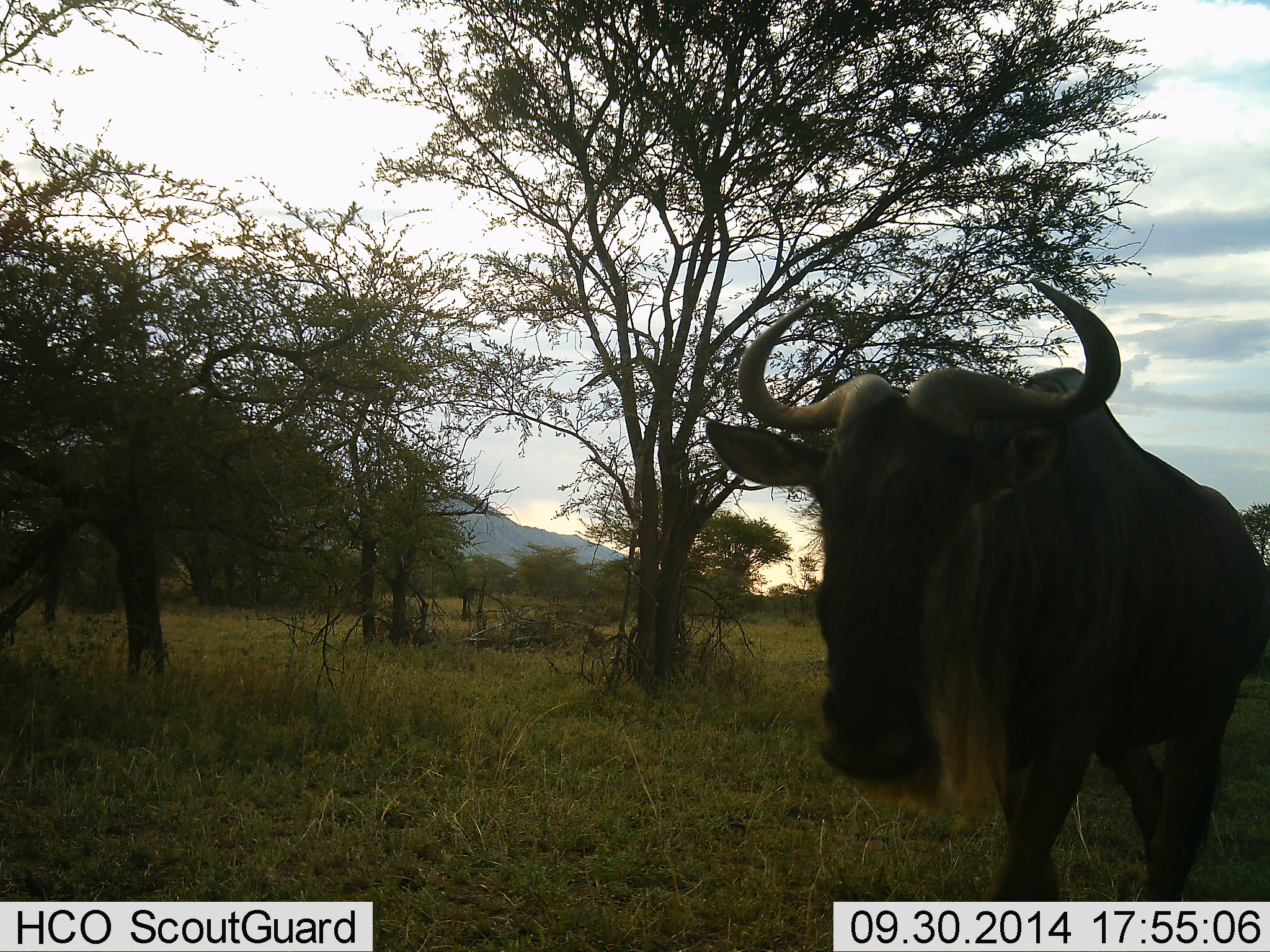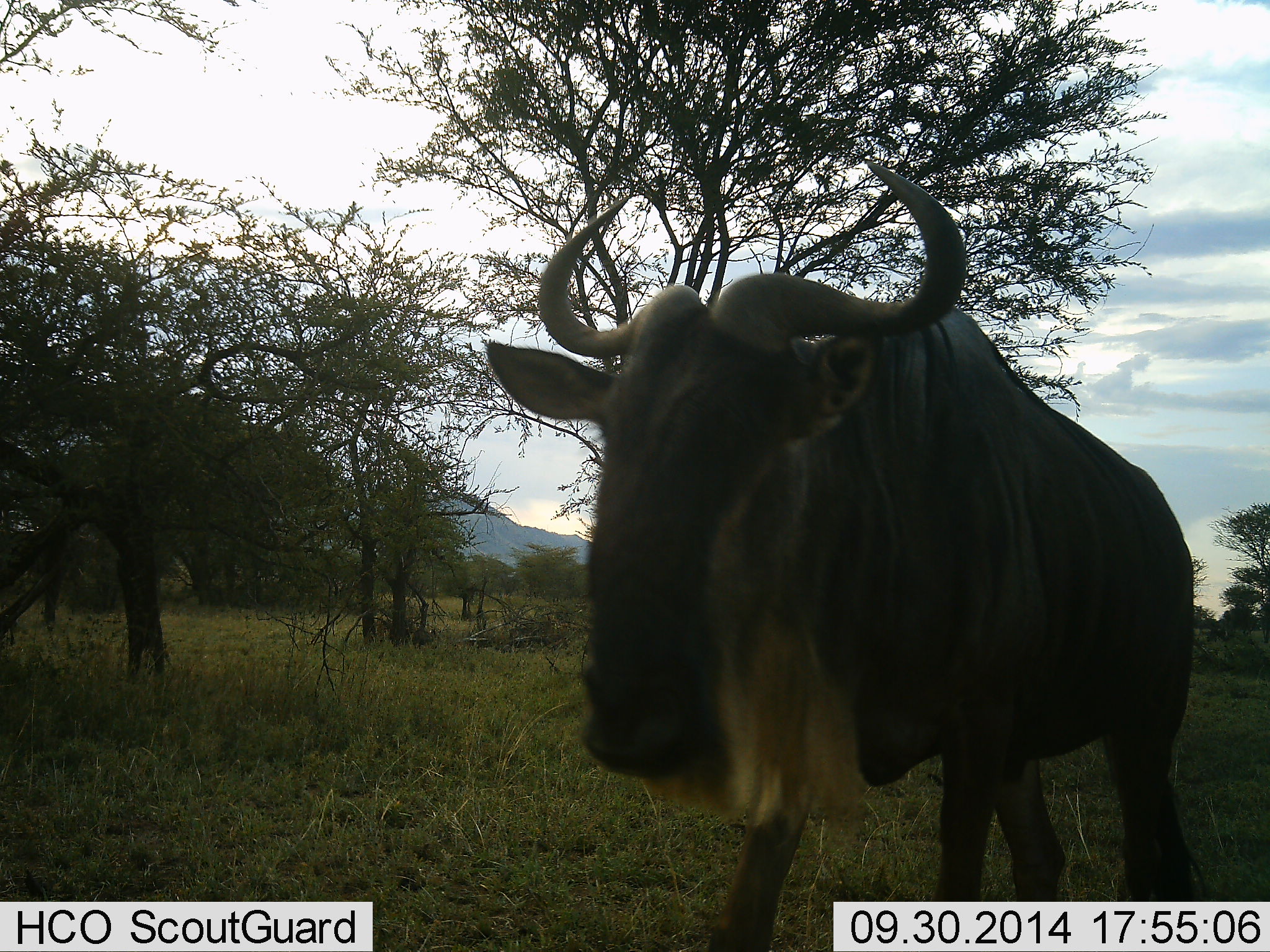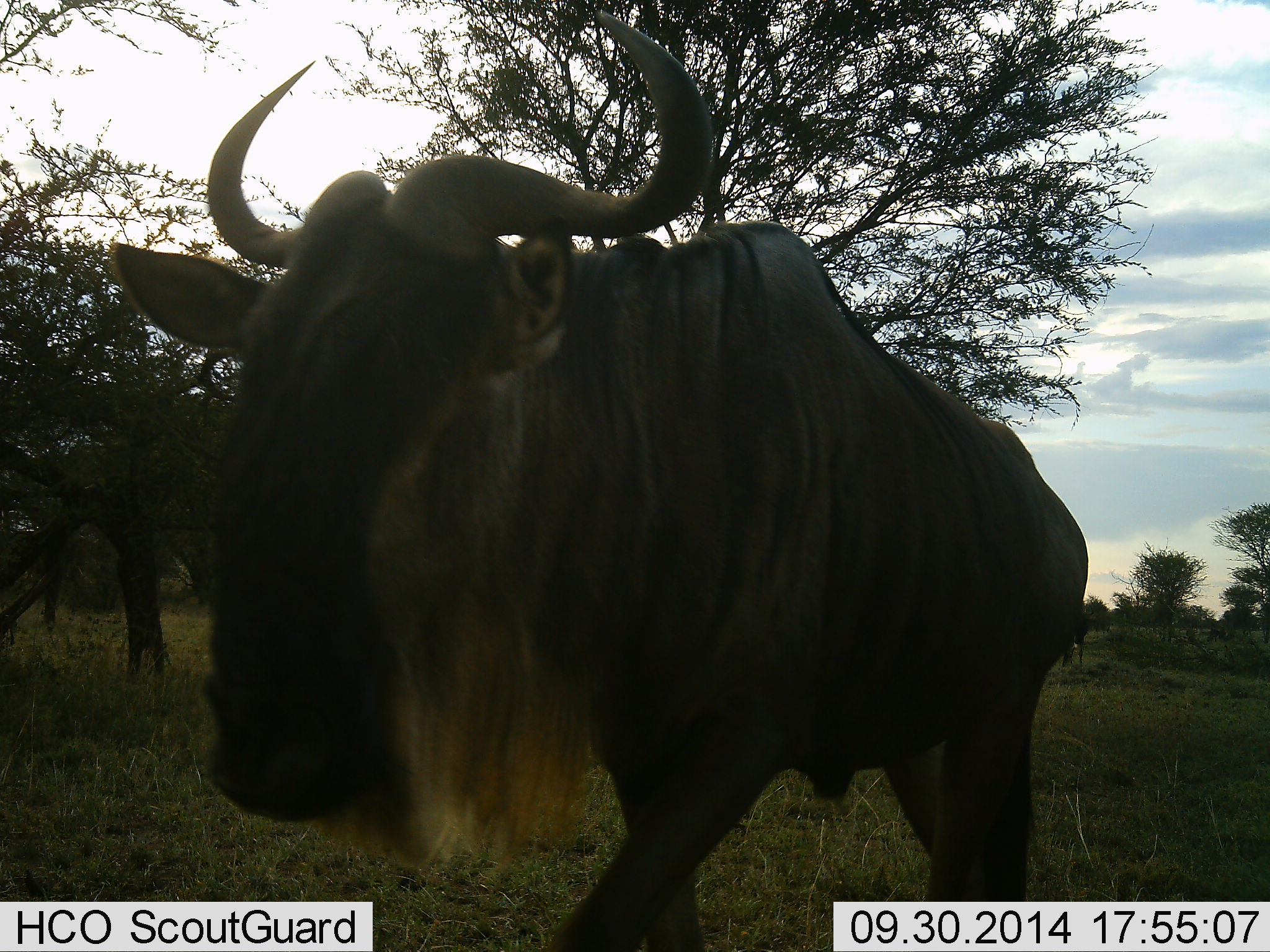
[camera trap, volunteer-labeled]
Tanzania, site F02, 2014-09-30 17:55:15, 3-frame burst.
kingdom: Animalia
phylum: Chordata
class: Mammalia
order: Artiodactyla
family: Bovidae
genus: Connochaetes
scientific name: Connochaetes taurinus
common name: blue wildebeest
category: wildebeest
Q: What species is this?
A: Wildebeest (blue wildebeest) (Connochaetes taurinus).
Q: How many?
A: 1.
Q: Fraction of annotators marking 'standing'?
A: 20%.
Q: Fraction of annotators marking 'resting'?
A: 0%.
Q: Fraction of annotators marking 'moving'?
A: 80%.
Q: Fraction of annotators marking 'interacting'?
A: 0%.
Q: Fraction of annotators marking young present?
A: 0%.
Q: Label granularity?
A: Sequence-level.